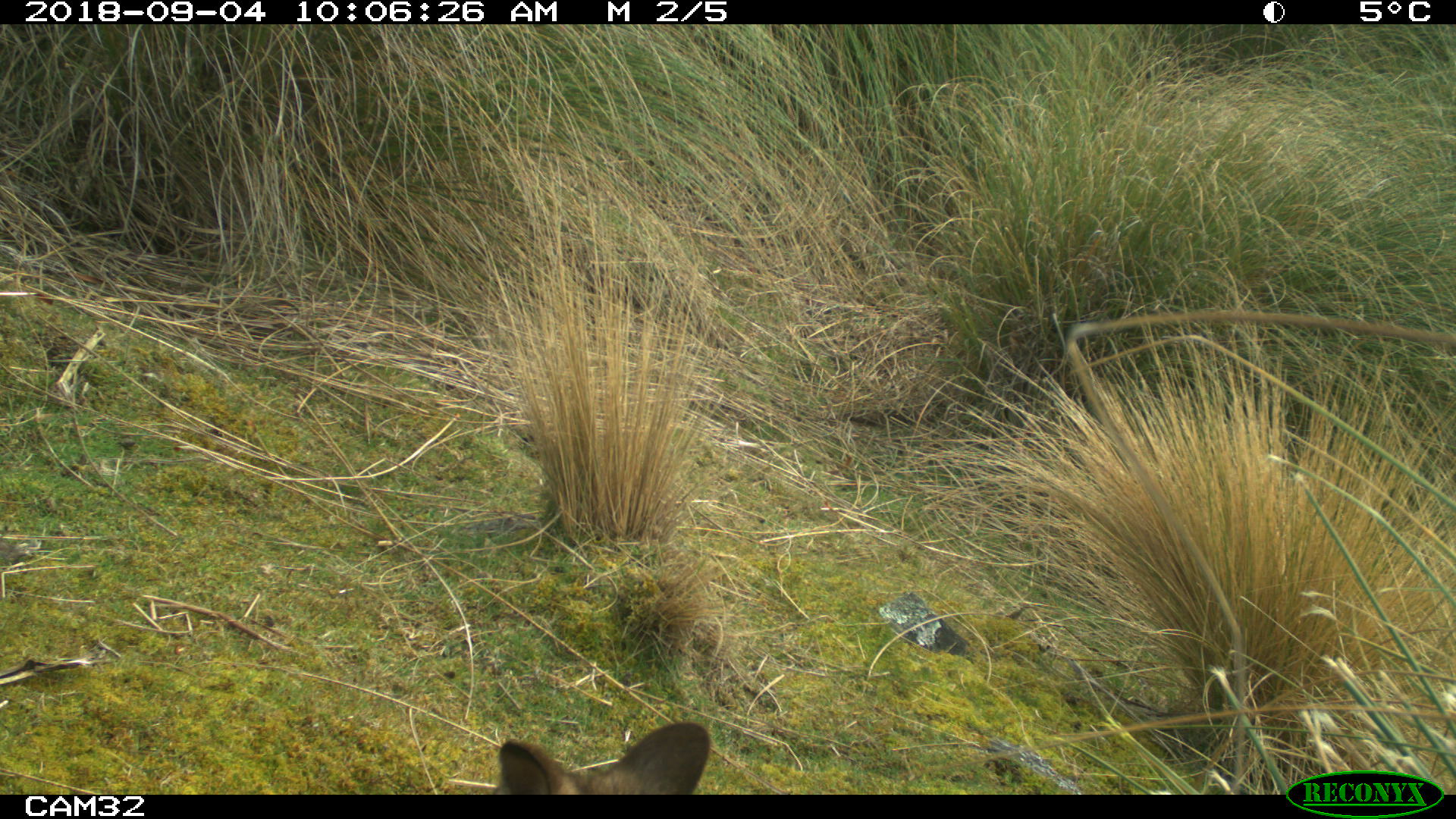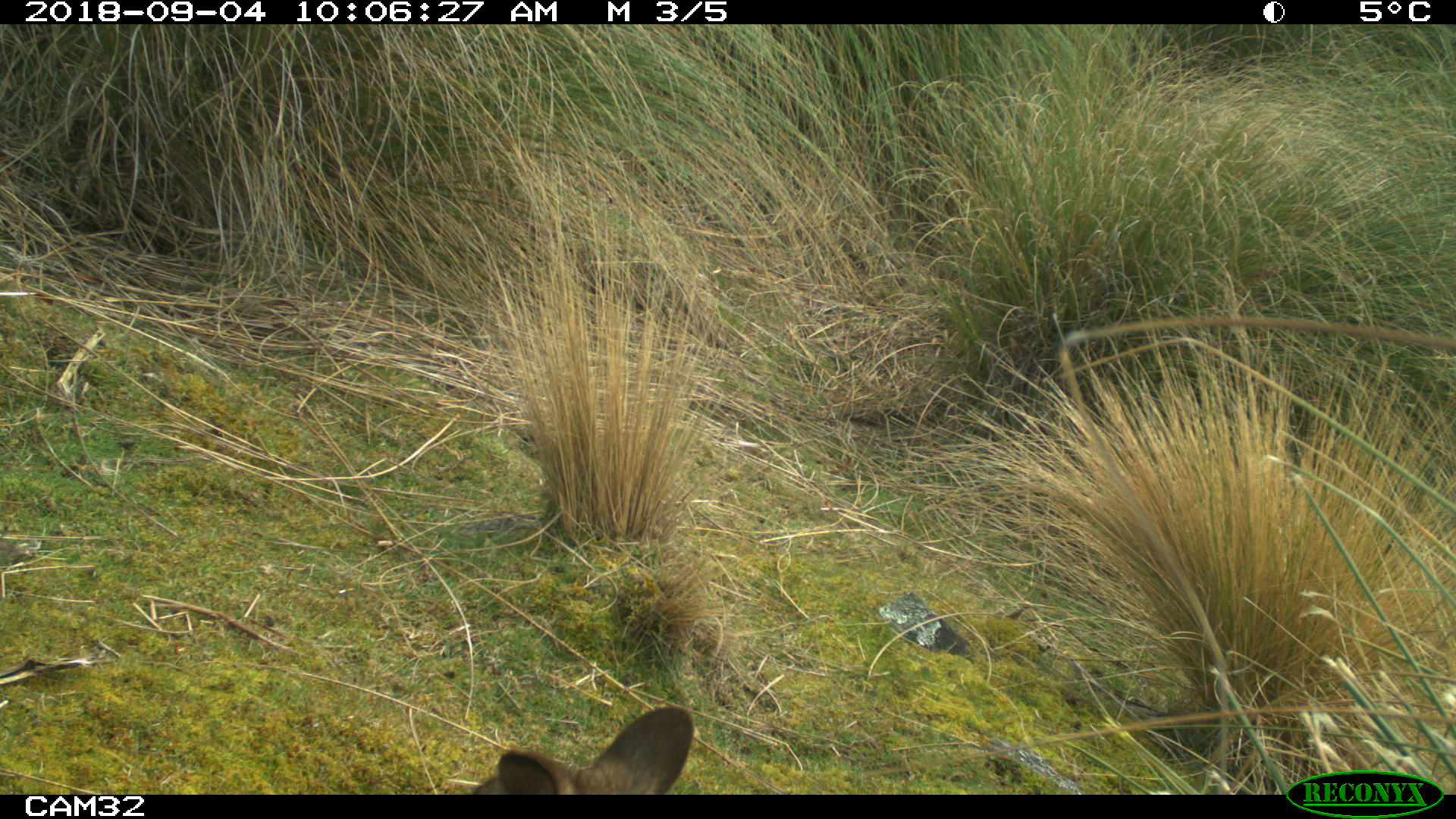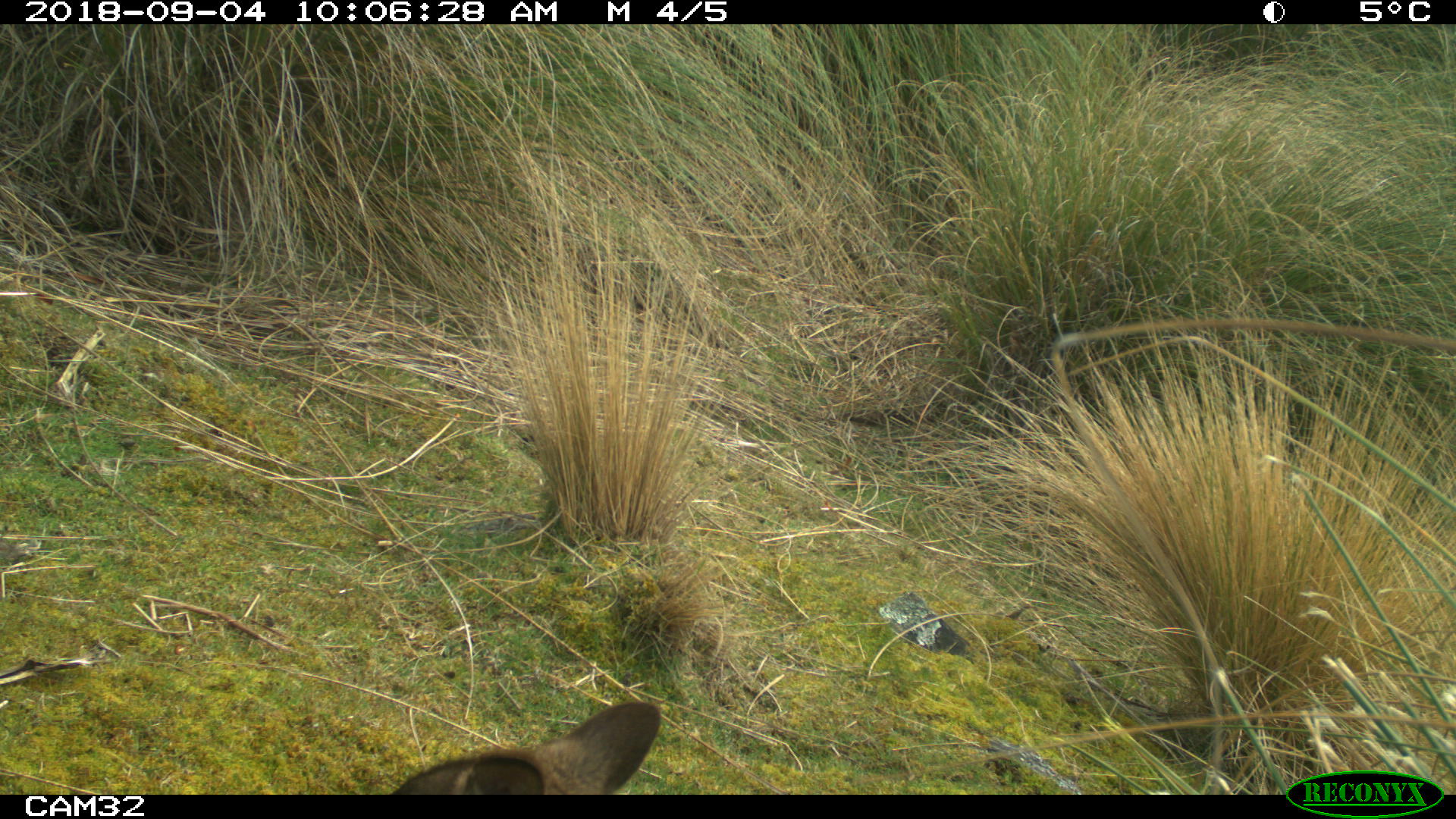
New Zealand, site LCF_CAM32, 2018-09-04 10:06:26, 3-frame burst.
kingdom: Animalia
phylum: Chordata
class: Mammalia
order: Diprotodontia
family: Macropodidae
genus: Notamacropus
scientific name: Notamacropus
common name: wallaby